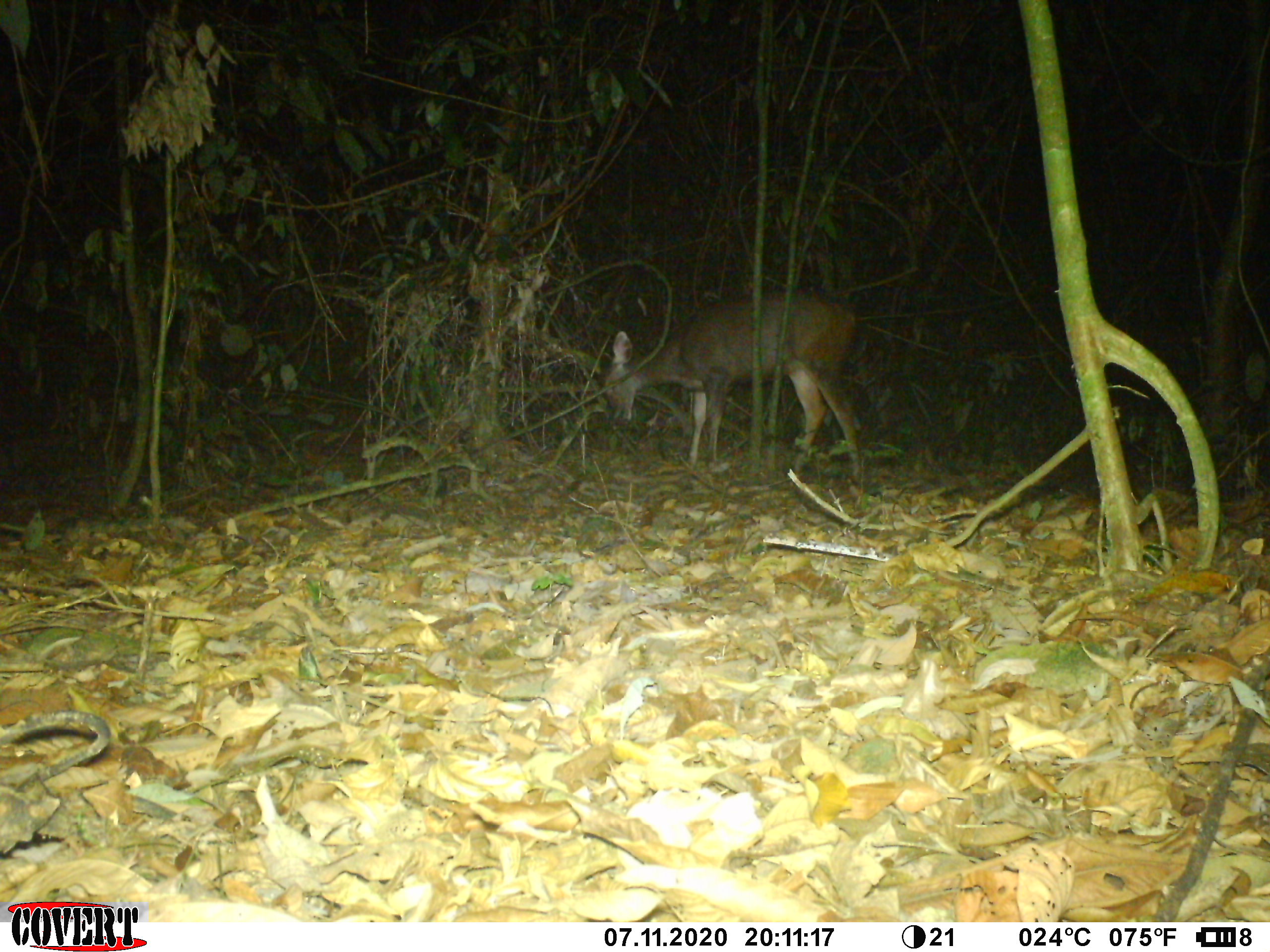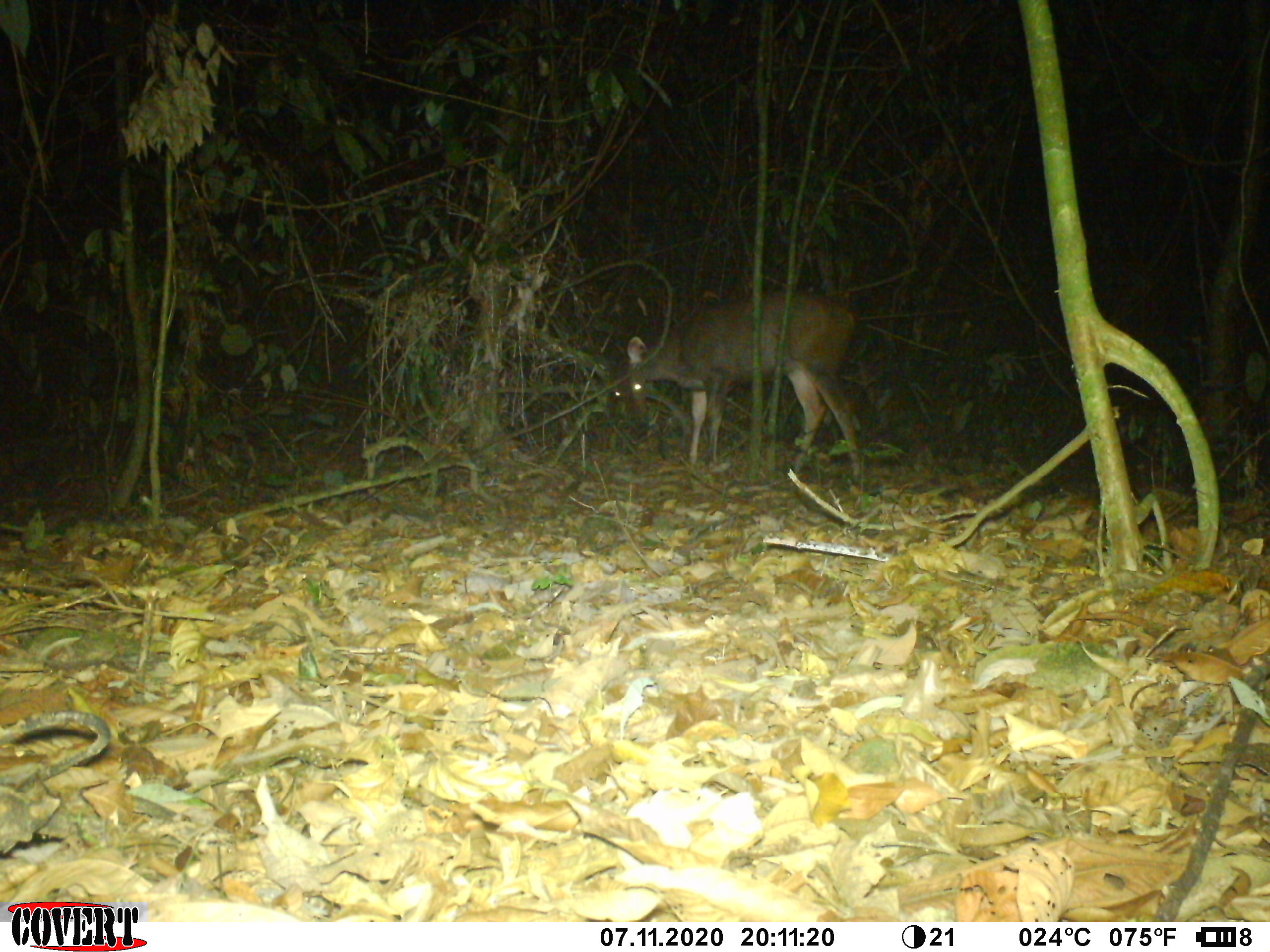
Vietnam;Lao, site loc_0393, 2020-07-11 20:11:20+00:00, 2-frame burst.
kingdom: Animalia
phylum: Chordata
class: Mammalia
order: Artiodactyla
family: Cervidae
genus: Rusa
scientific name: Rusa unicolor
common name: sambar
Sambar (Rusa unicolor). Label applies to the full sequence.